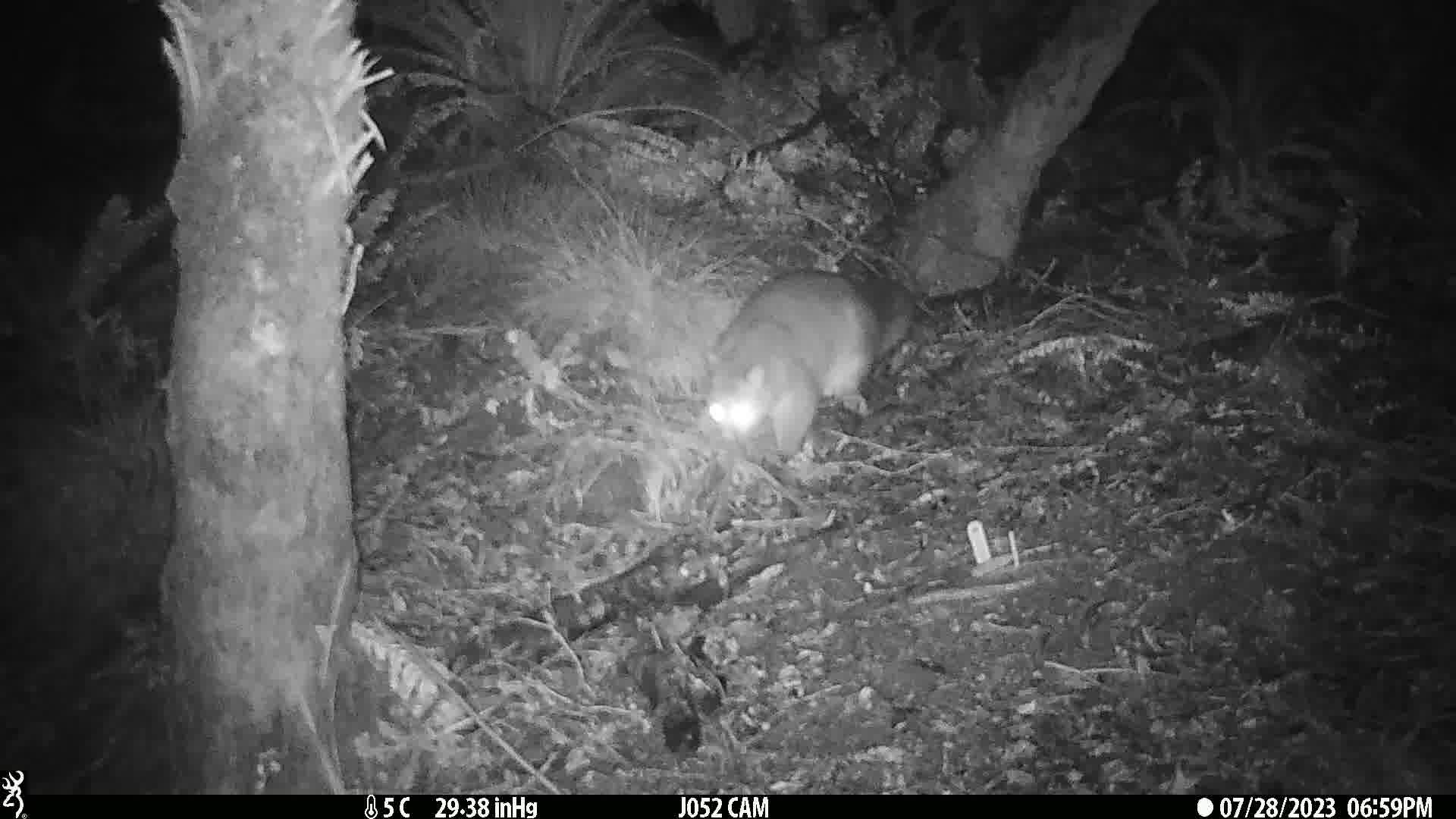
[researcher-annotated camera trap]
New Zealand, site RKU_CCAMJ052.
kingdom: Animalia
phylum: Chordata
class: Mammalia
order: Diprotodontia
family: Phalangeridae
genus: Trichosurus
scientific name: Trichosurus vulpecula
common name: common brushtail possum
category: possum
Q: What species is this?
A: Possum (common brushtail possum) (Trichosurus vulpecula).